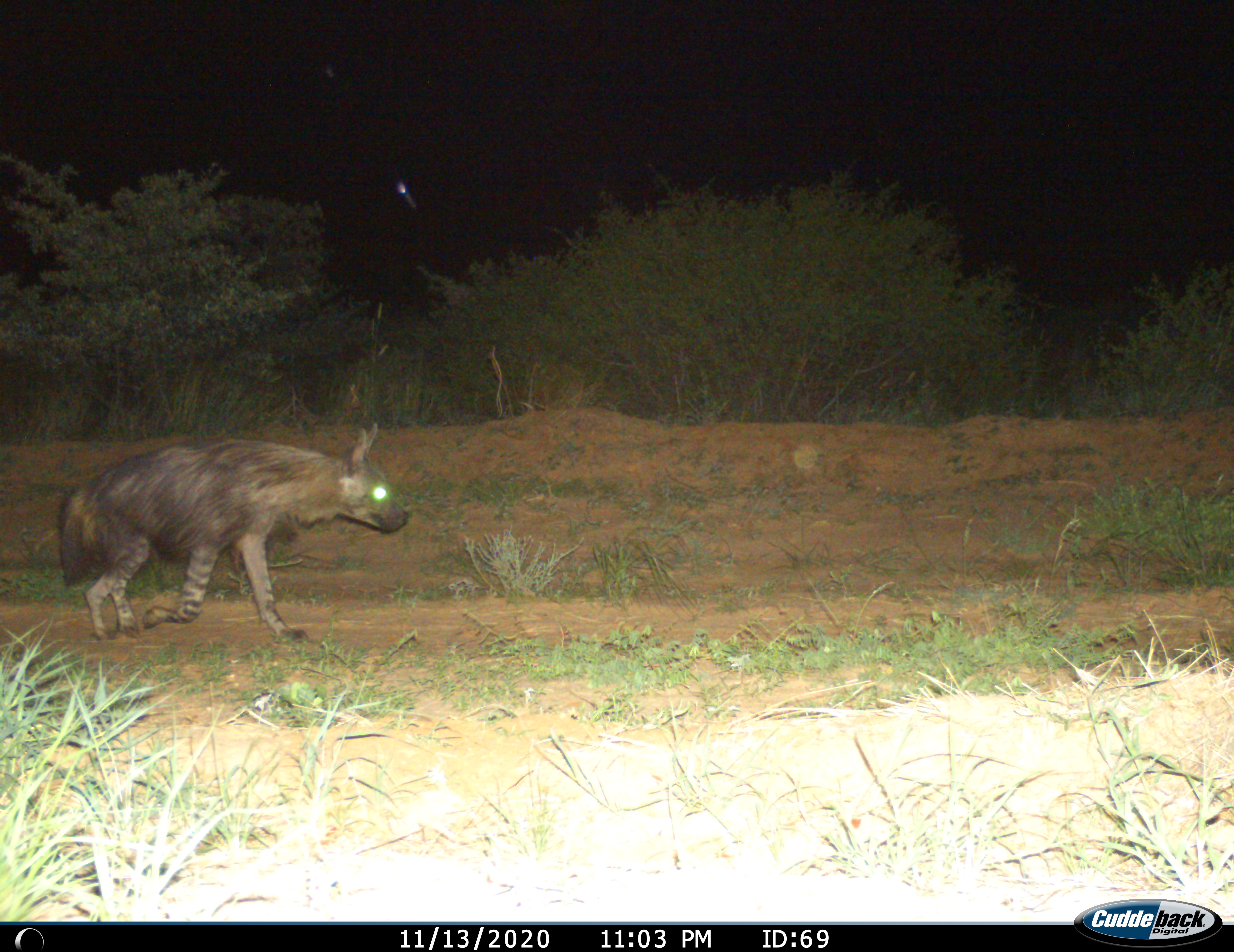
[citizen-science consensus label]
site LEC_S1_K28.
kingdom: Animalia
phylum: Chordata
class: Mammalia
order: Carnivora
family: Hyaenidae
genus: Parahyaena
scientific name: Parahyaena brunnea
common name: brown hyena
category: hyenabrown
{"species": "hyenabrown (brown hyena) (Parahyaena brunnea)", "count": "1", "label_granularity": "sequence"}